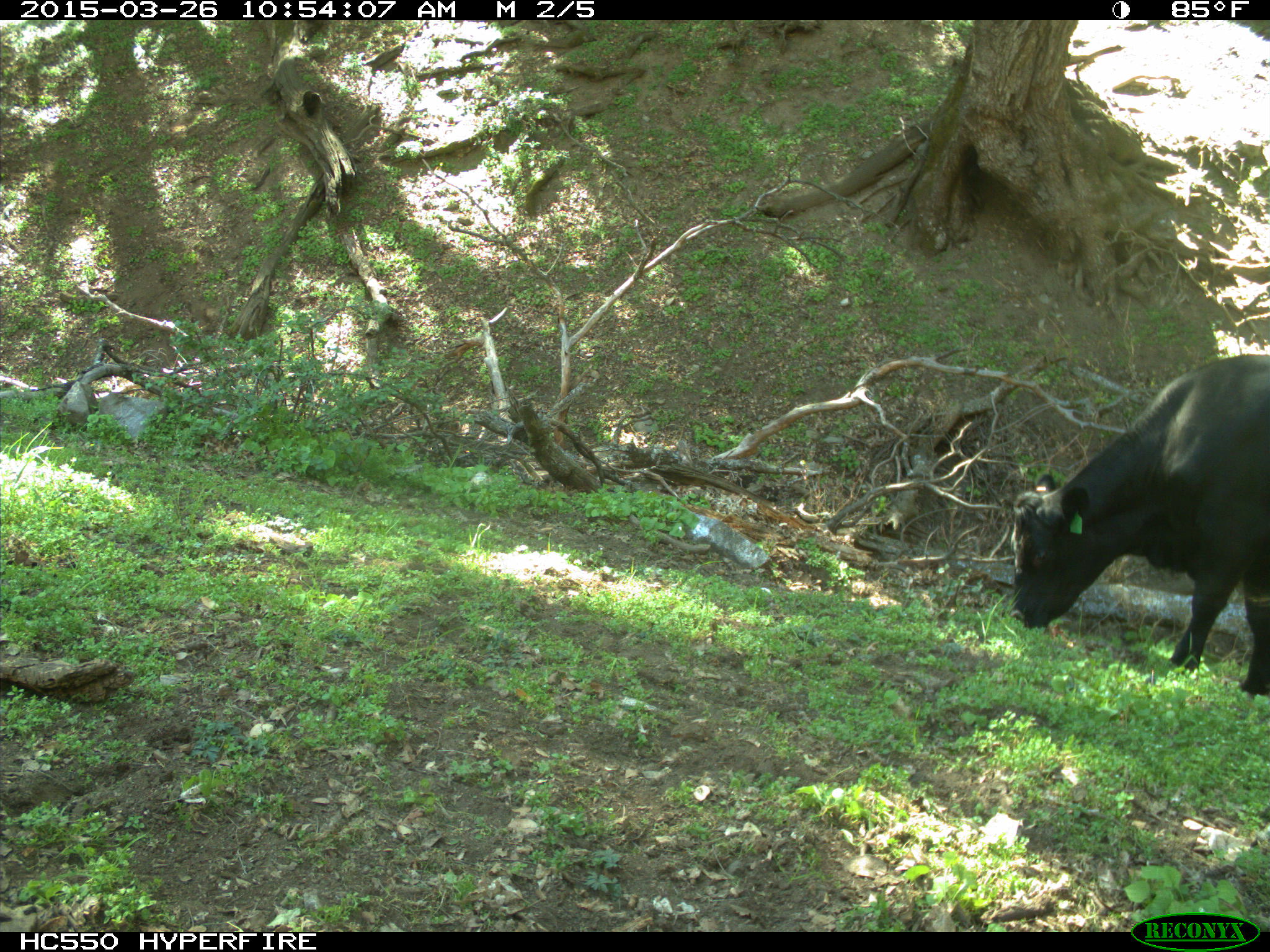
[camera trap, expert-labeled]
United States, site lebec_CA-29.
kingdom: Animalia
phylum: Chordata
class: Mammalia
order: Artiodactyla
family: Bovidae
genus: Bos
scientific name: Bos taurus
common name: domestic cow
Bos taurus (domestic cow).